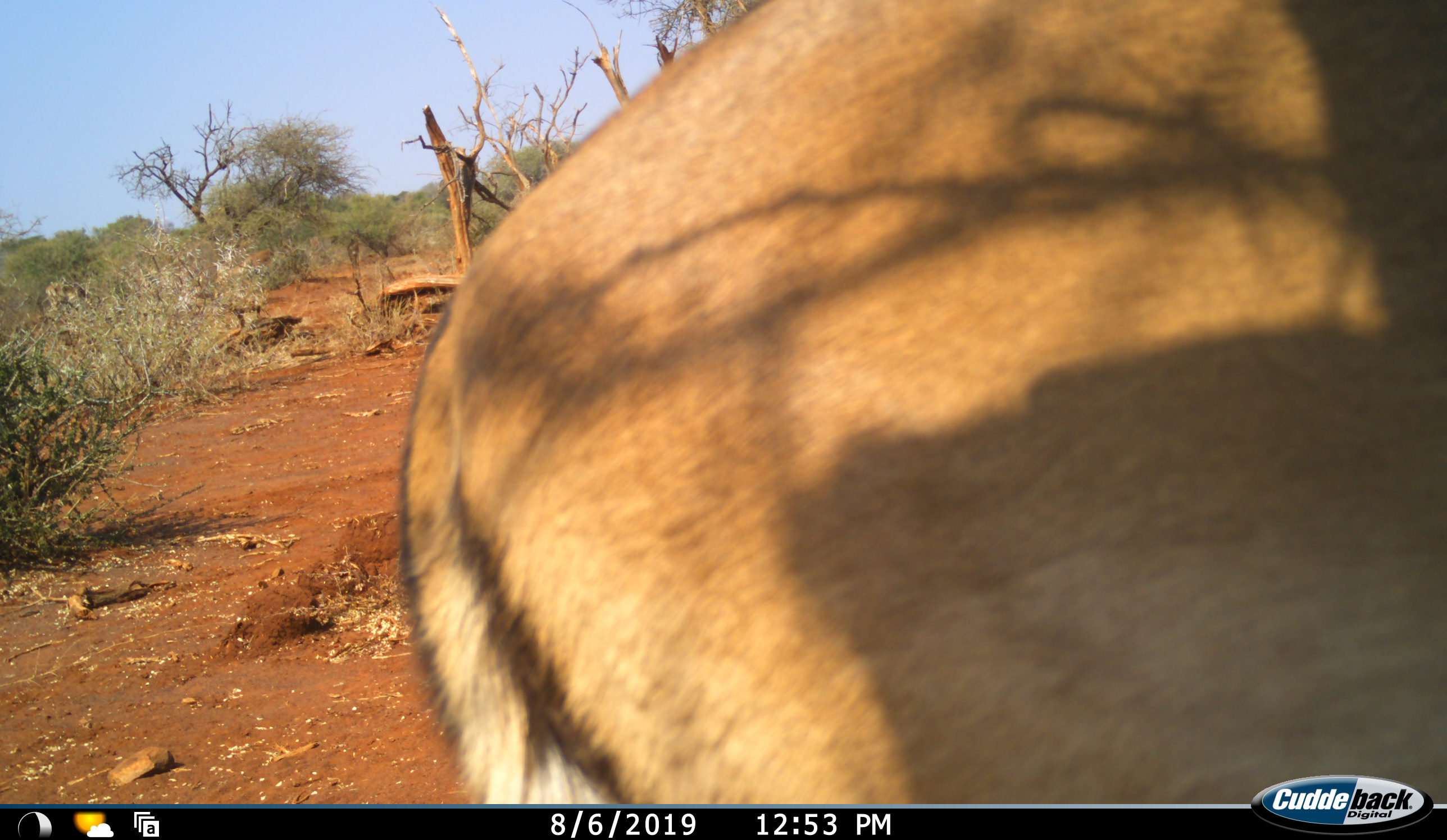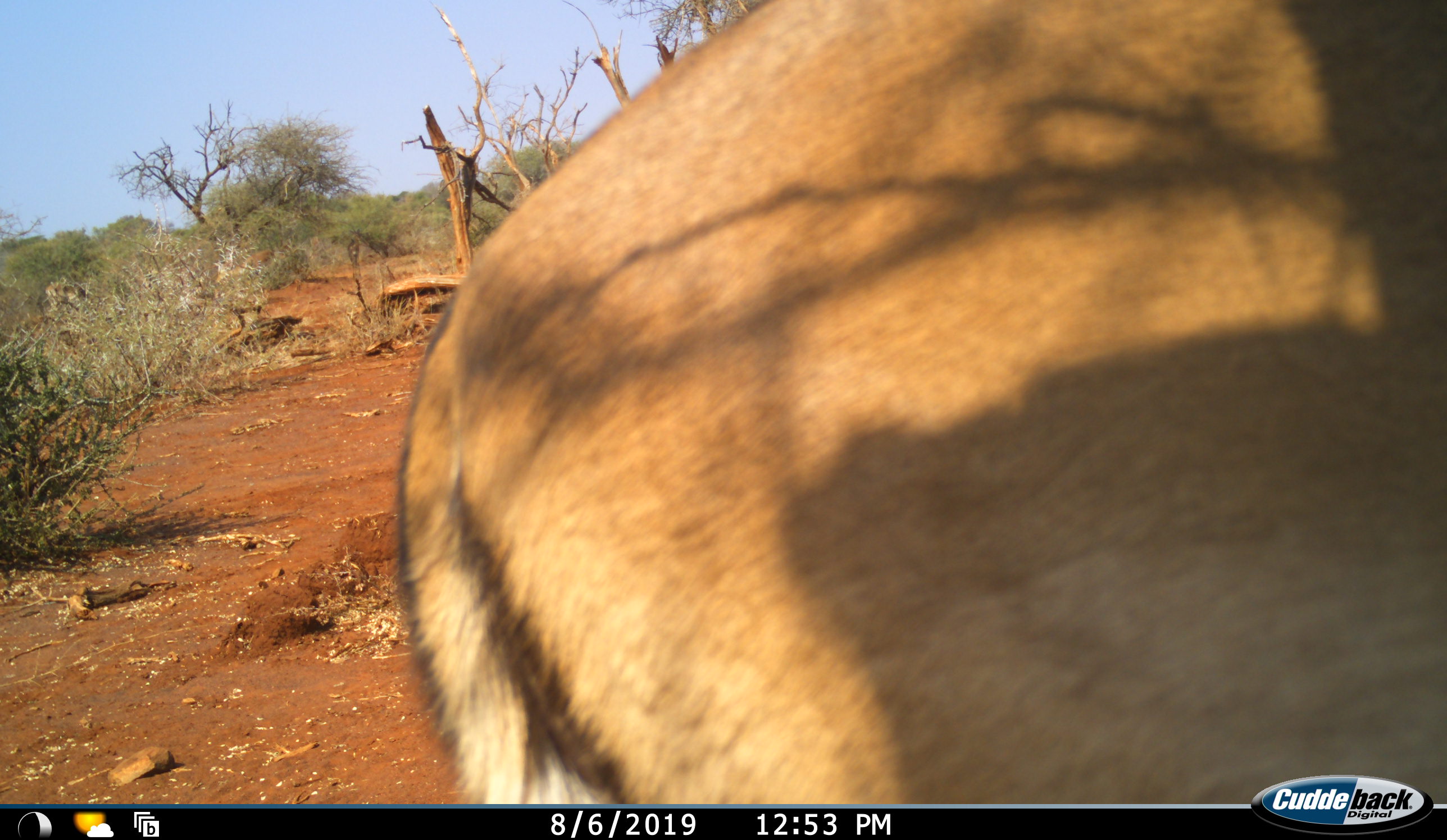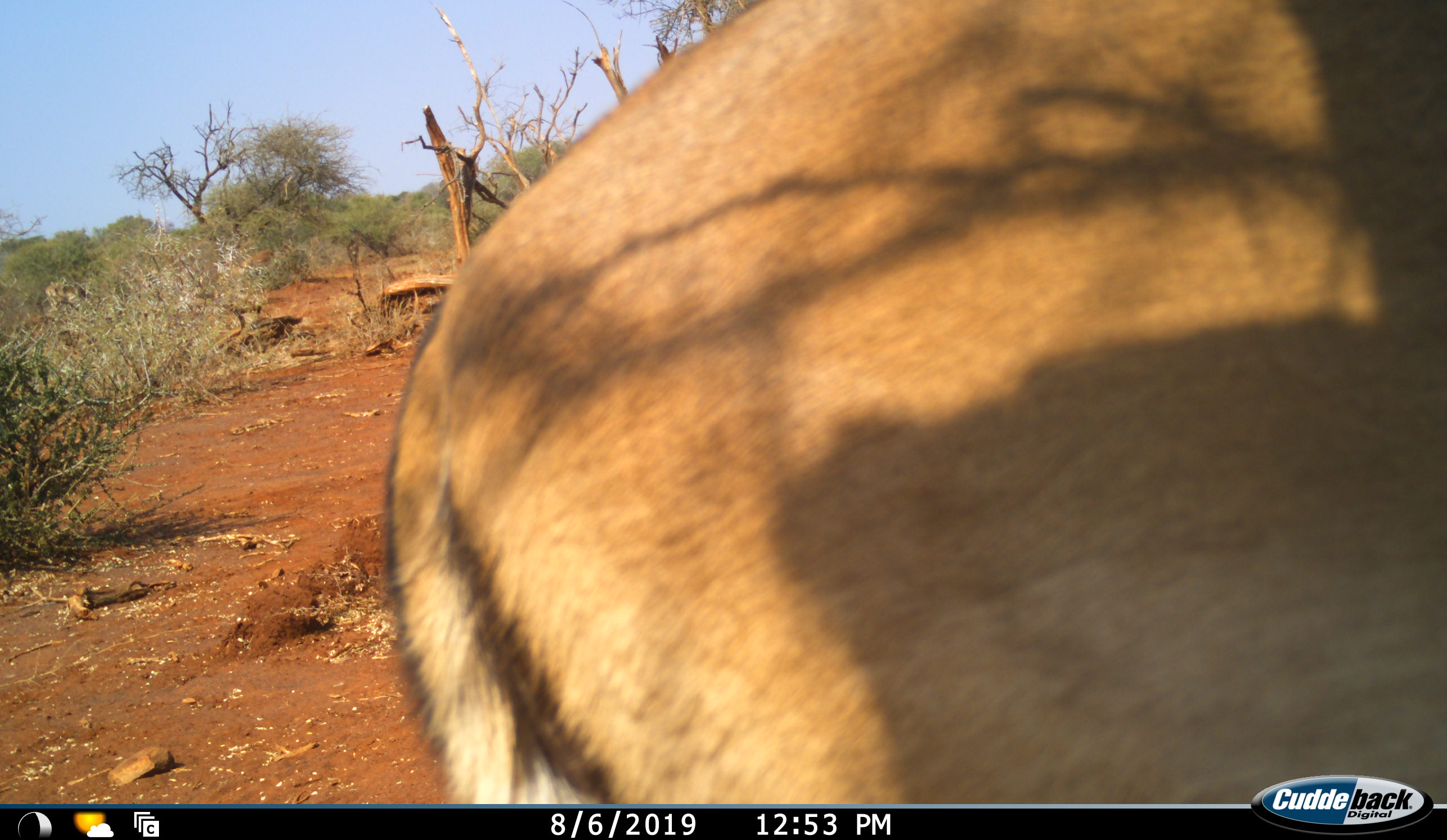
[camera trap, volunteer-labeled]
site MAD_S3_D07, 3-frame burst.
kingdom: Animalia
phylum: Chordata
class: Mammalia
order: Artiodactyla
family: Bovidae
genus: Aepyceros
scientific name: Aepyceros melampus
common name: impala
Impala (Aepyceros melampus), count 1. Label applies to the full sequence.